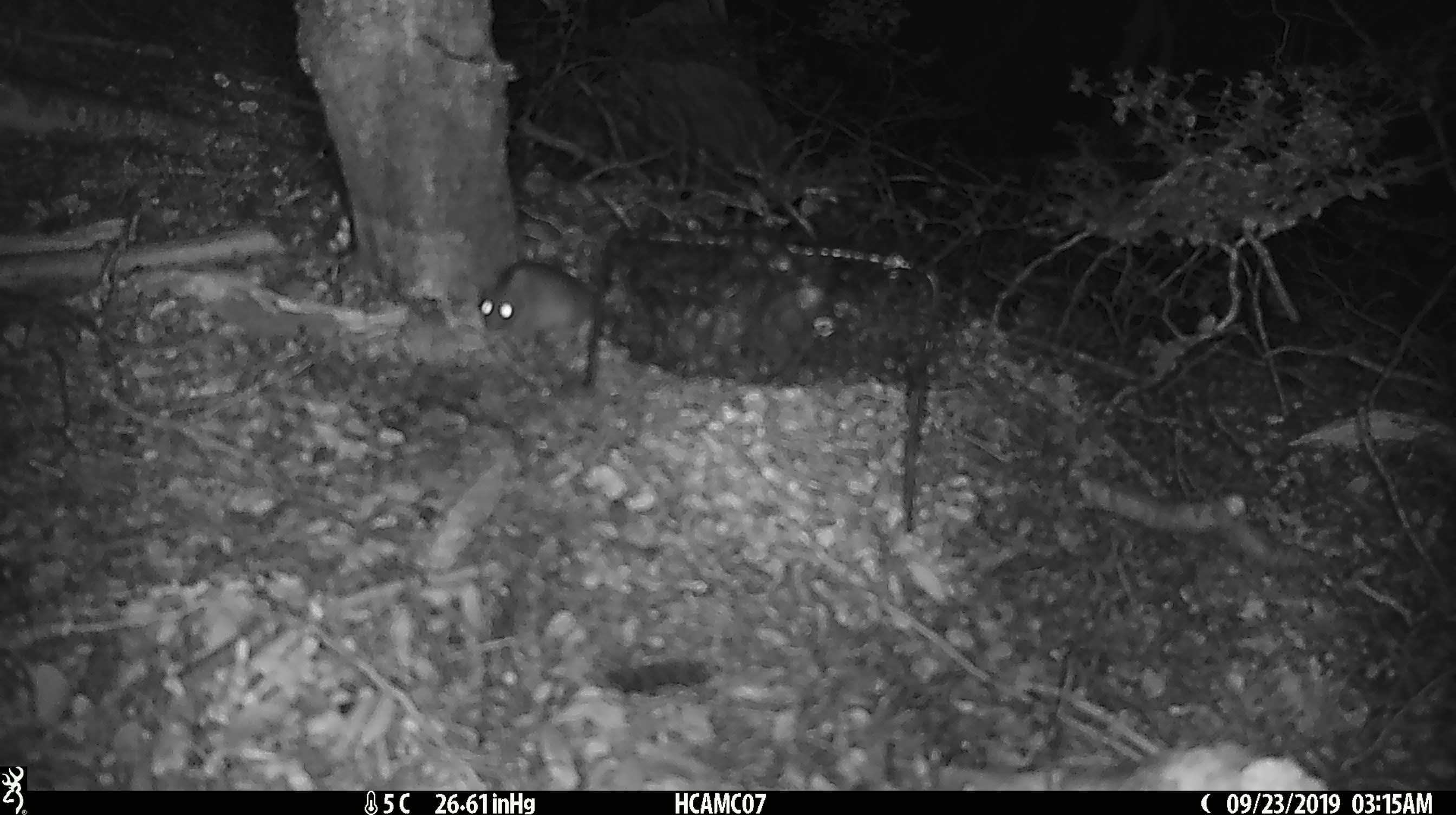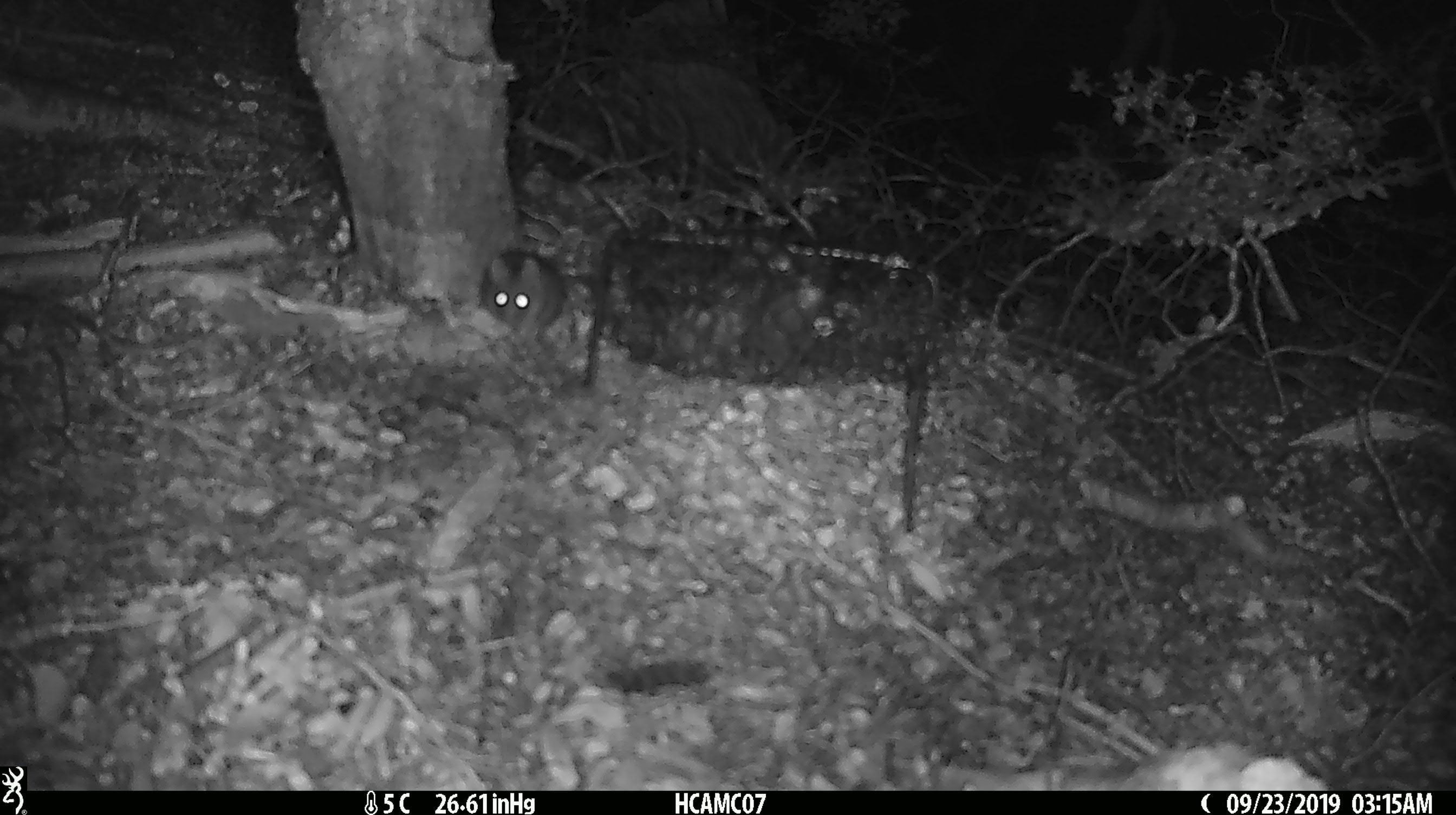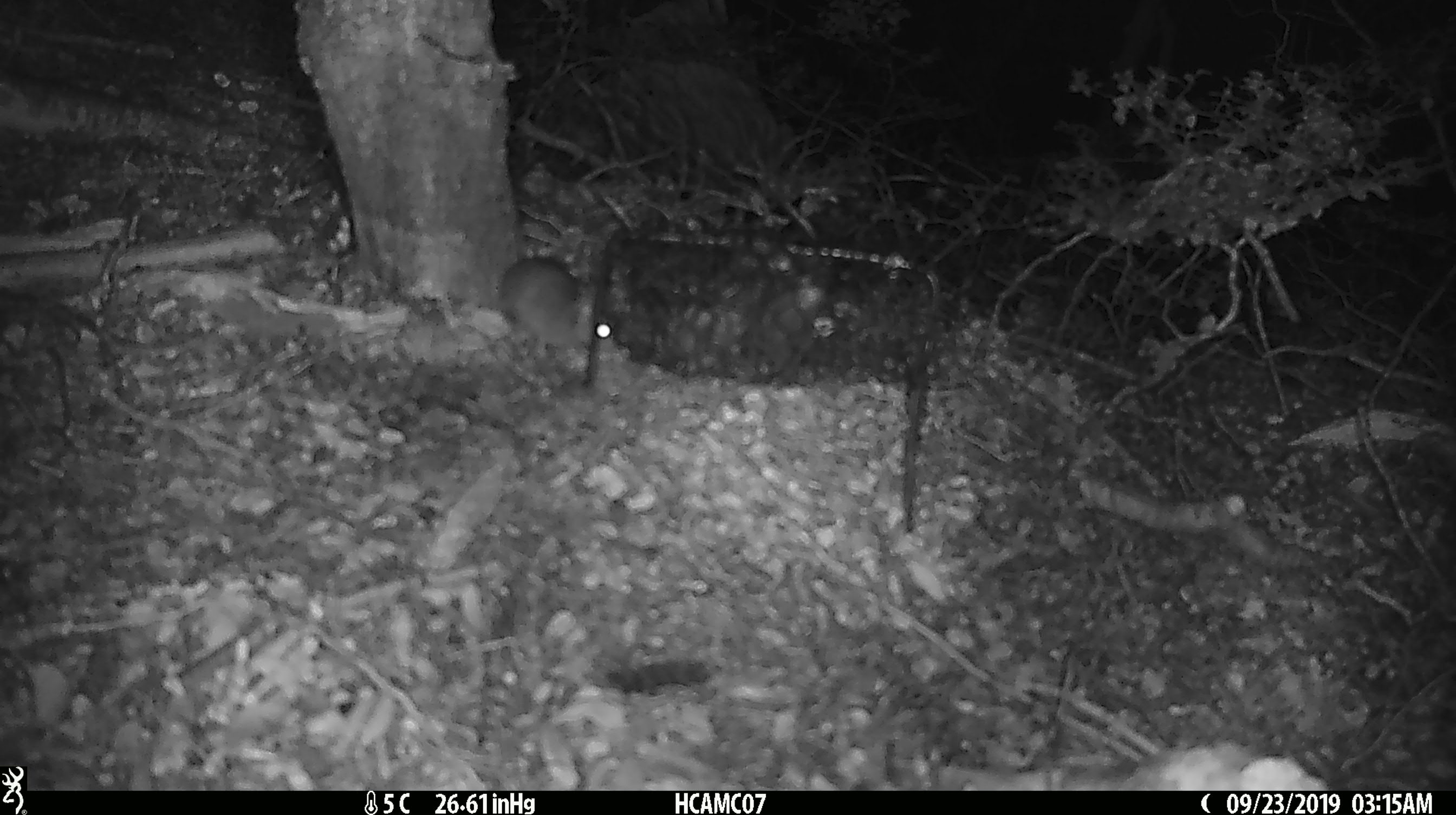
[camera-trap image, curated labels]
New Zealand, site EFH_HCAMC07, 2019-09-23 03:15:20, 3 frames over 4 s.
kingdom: Animalia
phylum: Chordata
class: Mammalia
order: Rodentia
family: Muridae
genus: Mus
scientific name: Mus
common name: mouse